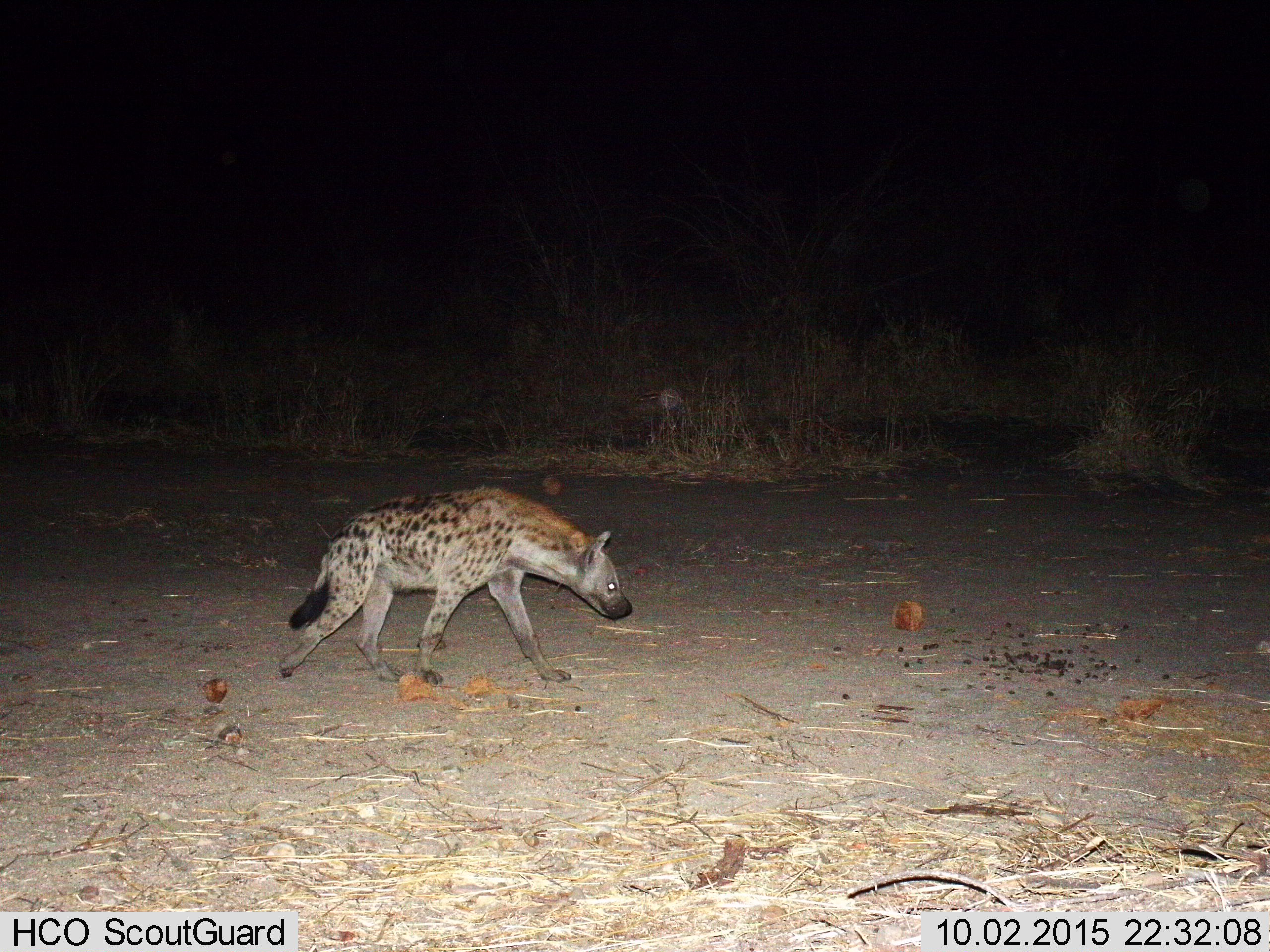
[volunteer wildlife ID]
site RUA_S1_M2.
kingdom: Animalia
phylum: Chordata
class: Mammalia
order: Carnivora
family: Hyaenidae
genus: Crocuta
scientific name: Crocuta crocuta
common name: spotted hyena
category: hyenaspotted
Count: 1.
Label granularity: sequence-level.